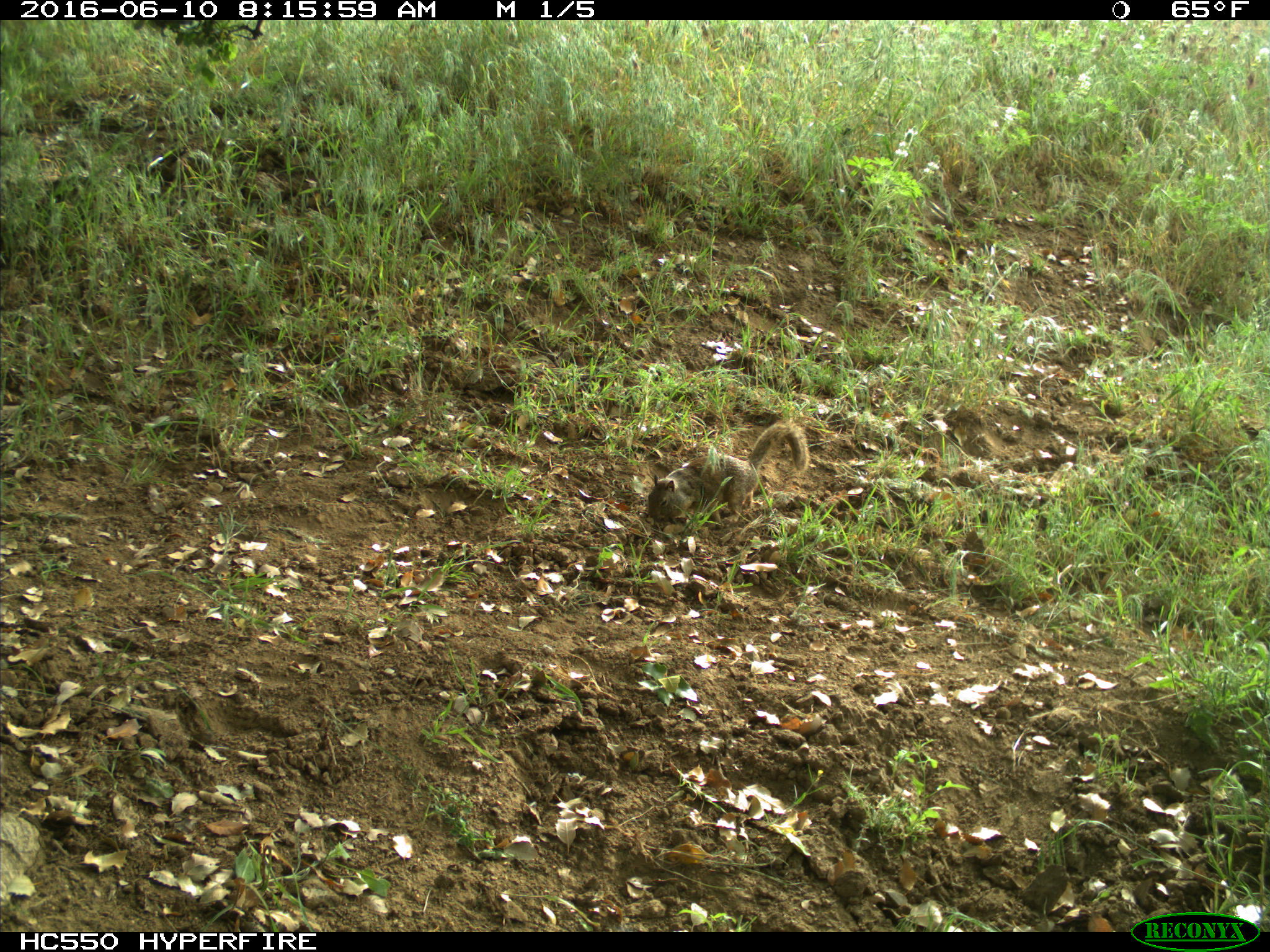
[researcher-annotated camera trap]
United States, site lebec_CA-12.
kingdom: Animalia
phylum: Chordata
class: Mammalia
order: Rodentia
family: Sciuridae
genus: Otospermophilus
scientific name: Otospermophilus beecheyi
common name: california ground squirrel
Otospermophilus beecheyi (california ground squirrel).